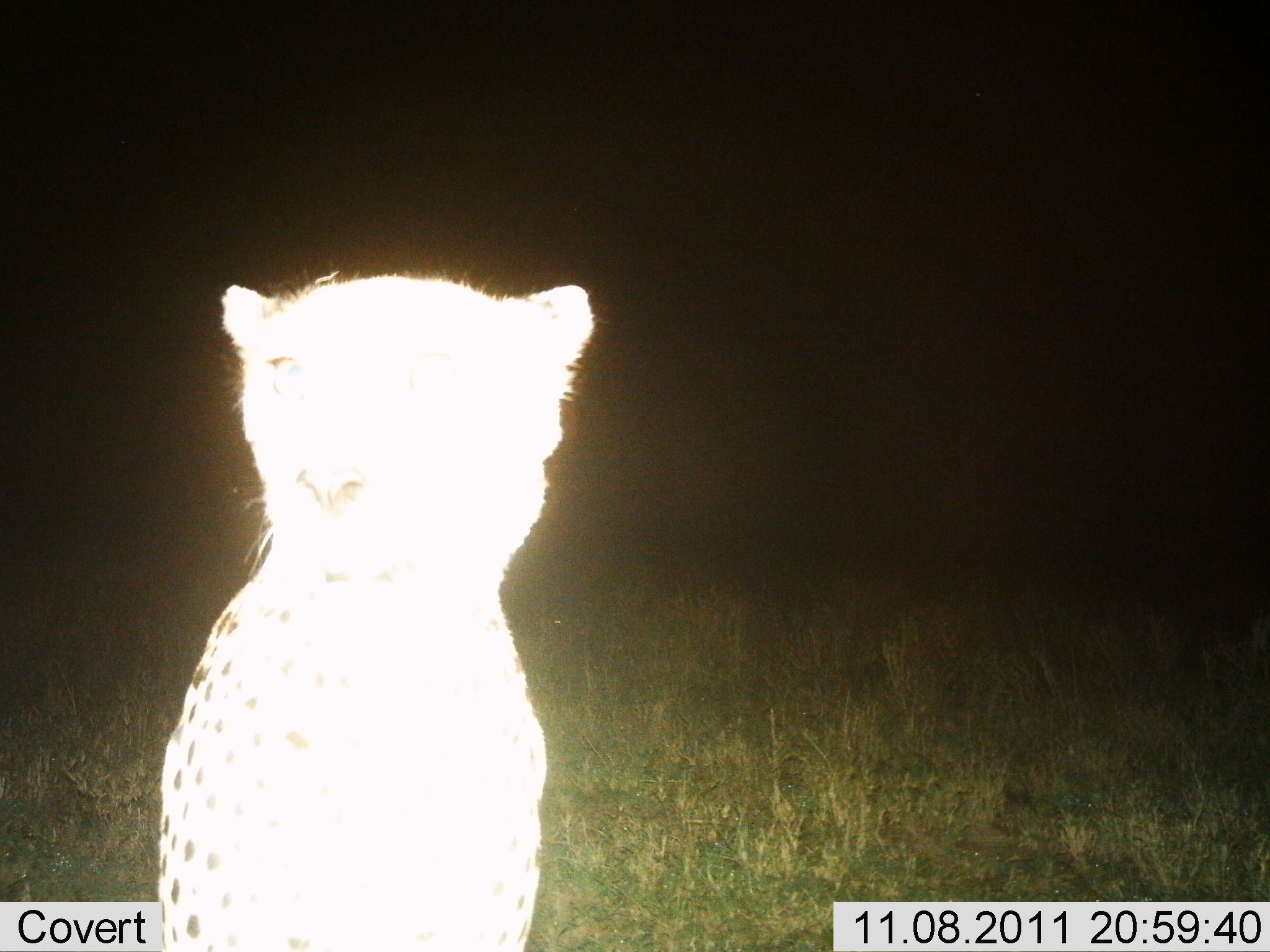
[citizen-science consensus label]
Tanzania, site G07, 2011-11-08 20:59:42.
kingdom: Animalia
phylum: Chordata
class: Mammalia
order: Carnivora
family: Felidae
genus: Acinonyx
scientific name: Acinonyx jubatus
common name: cheetah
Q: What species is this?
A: Cheetah (Acinonyx jubatus).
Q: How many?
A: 1.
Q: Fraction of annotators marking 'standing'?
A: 50%.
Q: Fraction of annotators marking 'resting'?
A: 58%.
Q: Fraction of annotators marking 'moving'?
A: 0%.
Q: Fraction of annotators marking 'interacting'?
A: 8%.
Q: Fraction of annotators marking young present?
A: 0%.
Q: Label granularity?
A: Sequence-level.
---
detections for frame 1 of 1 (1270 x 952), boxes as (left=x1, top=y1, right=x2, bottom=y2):
animal: (left=155, top=273, right=598, bottom=952)